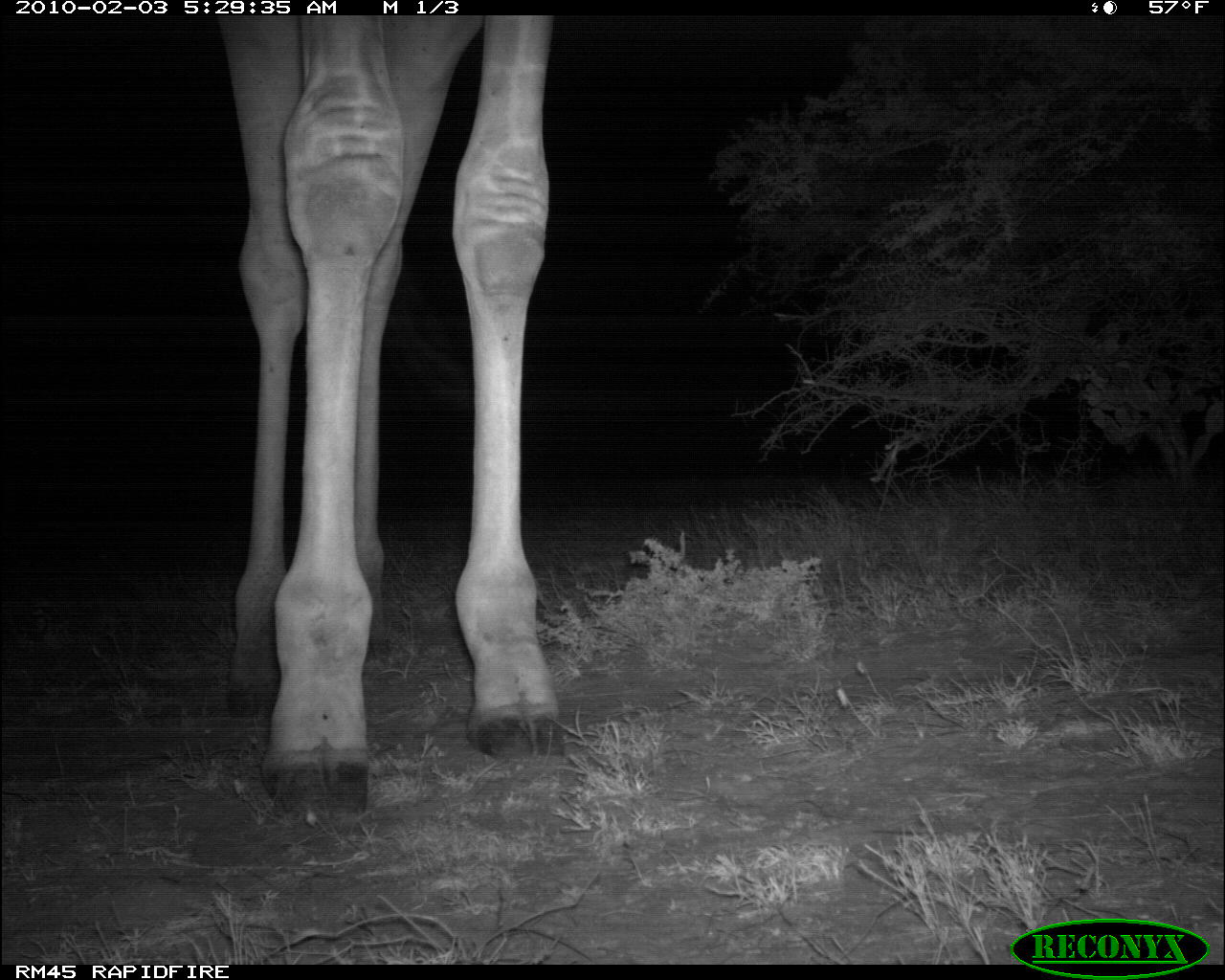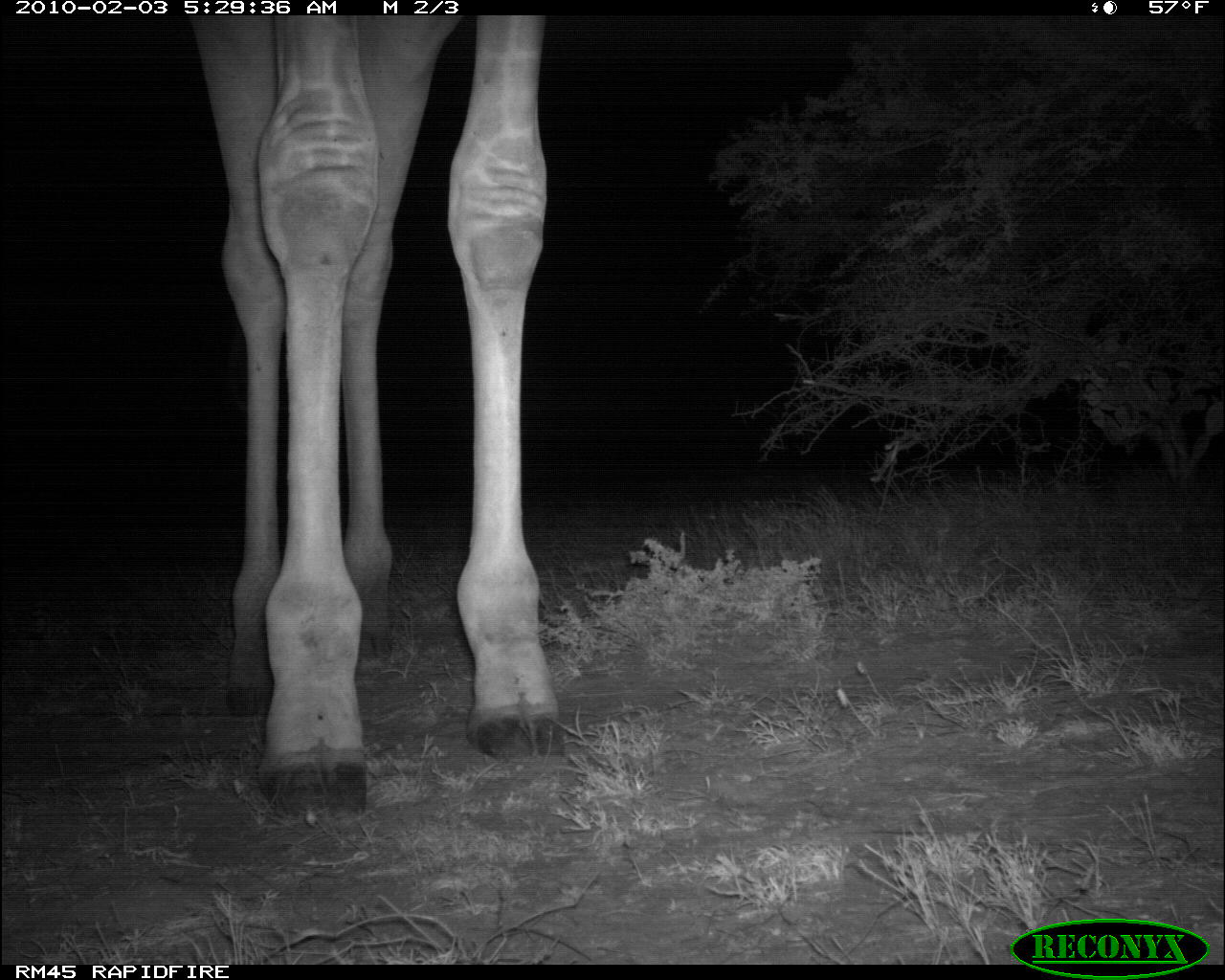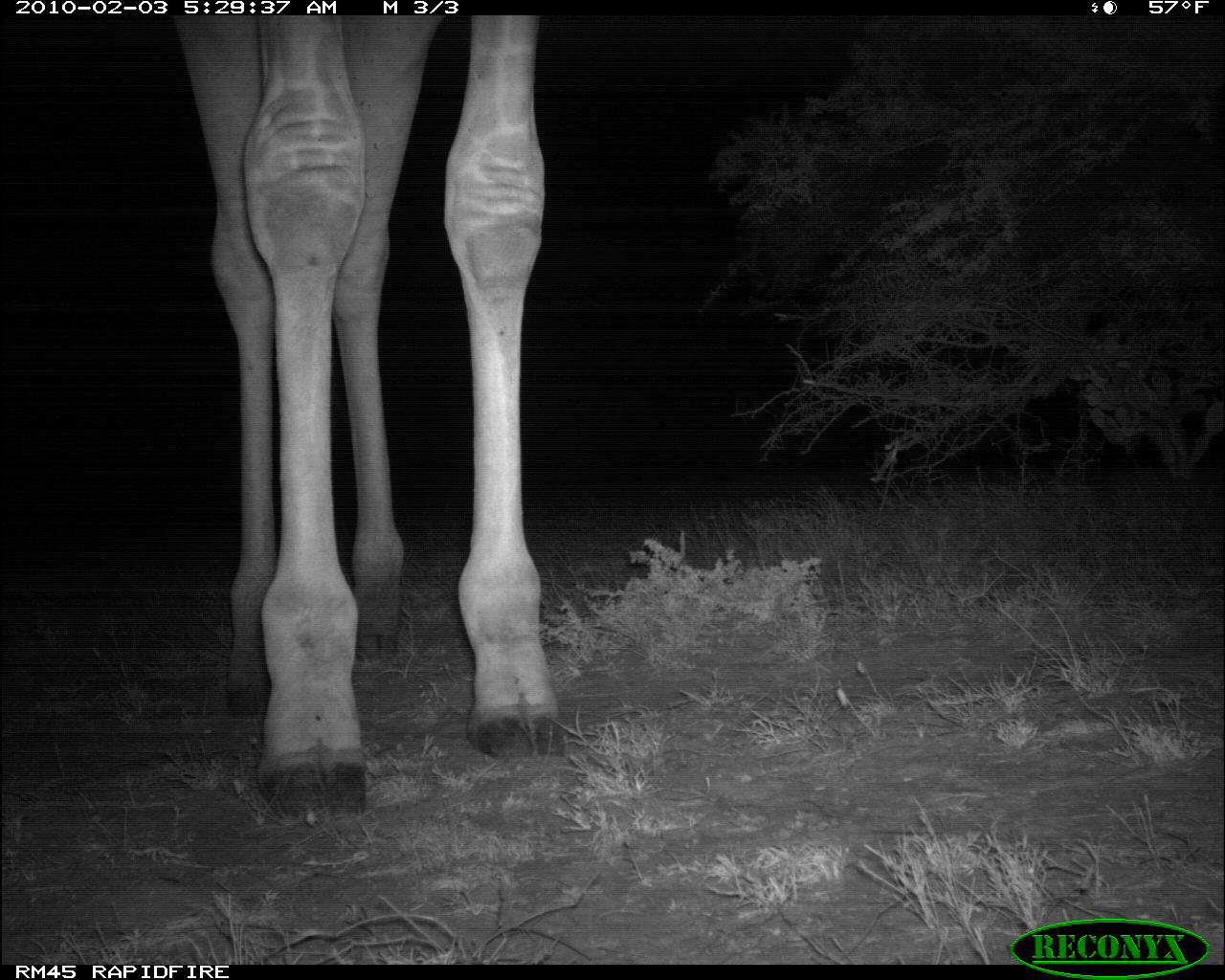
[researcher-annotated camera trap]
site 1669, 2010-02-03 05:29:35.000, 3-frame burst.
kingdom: Animalia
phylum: Chordata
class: Mammalia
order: Artiodactyla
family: Giraffidae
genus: Giraffa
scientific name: Giraffa camelopardalis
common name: giraffe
Giraffa camelopardalis (giraffe), count 1.